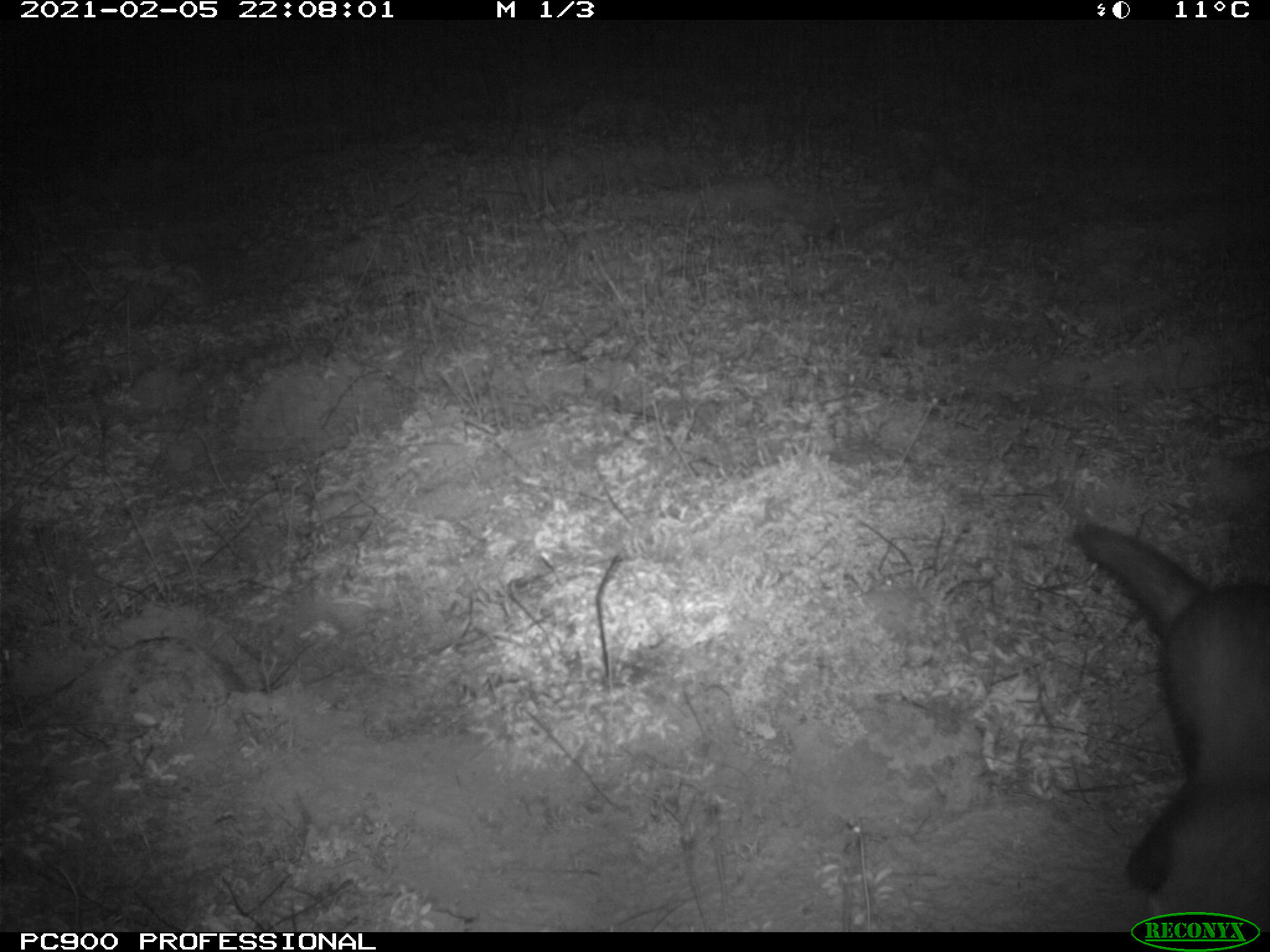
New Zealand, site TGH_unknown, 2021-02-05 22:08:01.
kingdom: Animalia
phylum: Chordata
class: Mammalia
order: Carnivora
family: Mustelidae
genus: Mustela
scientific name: Mustela furo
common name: ferret